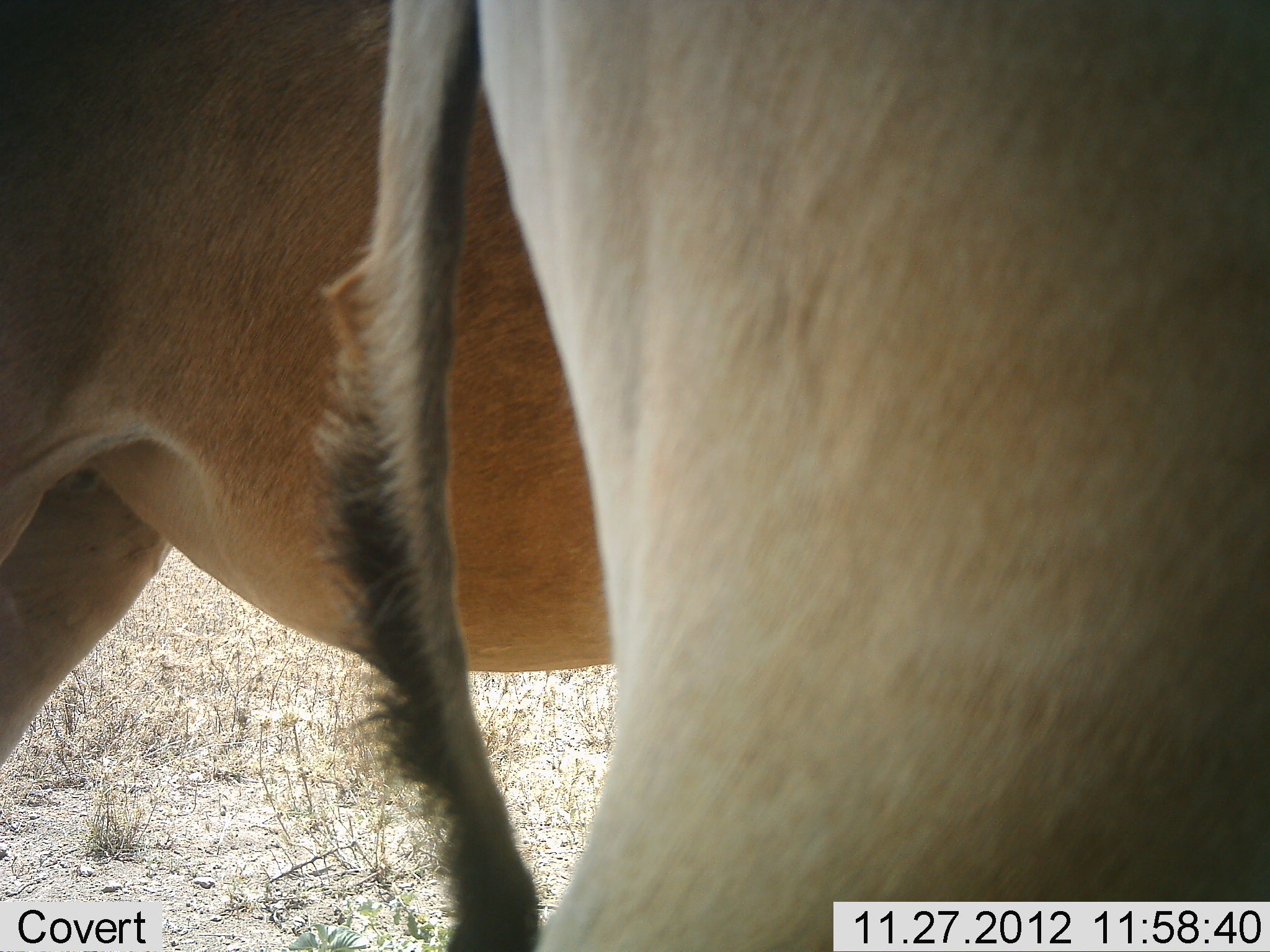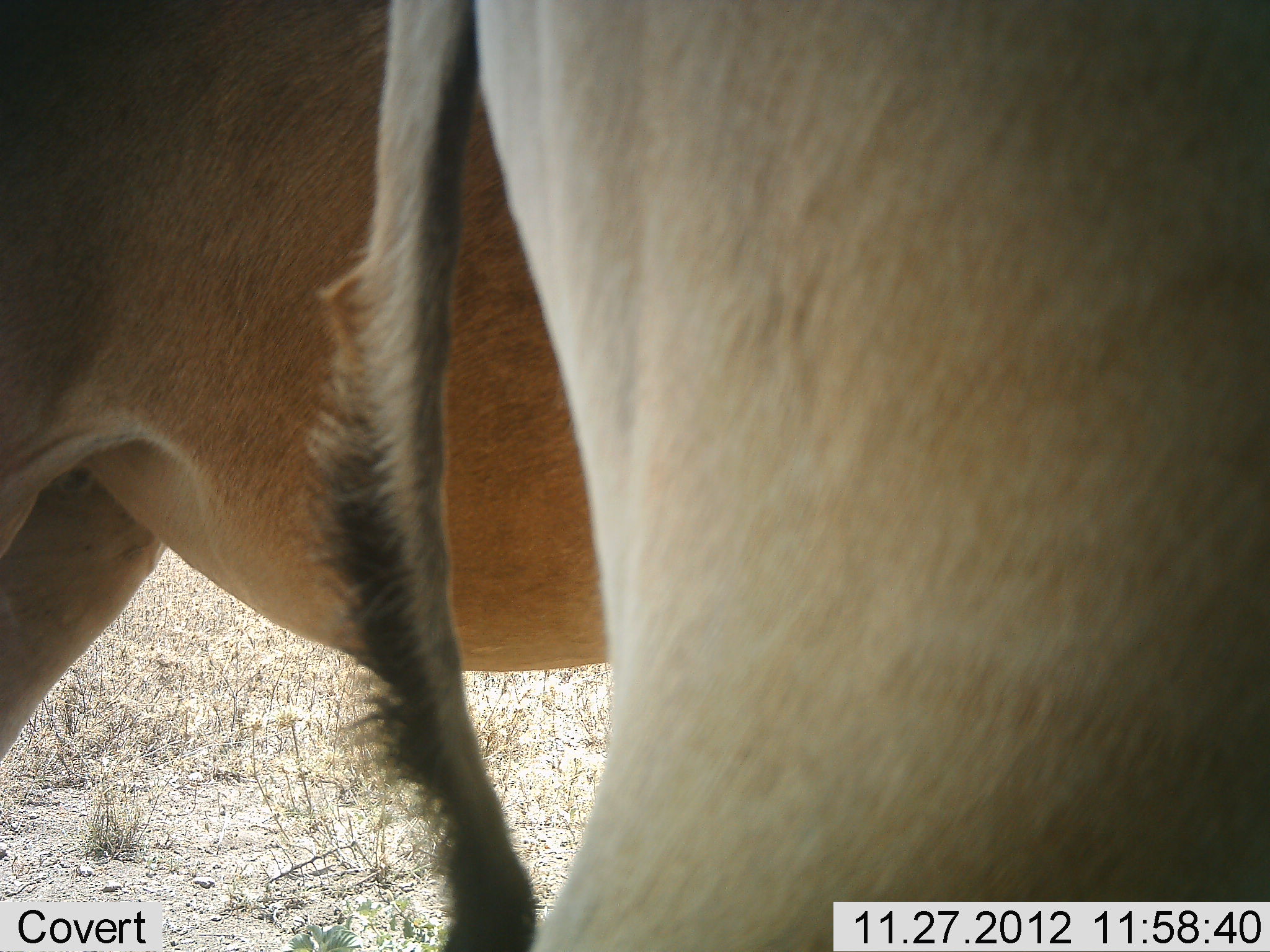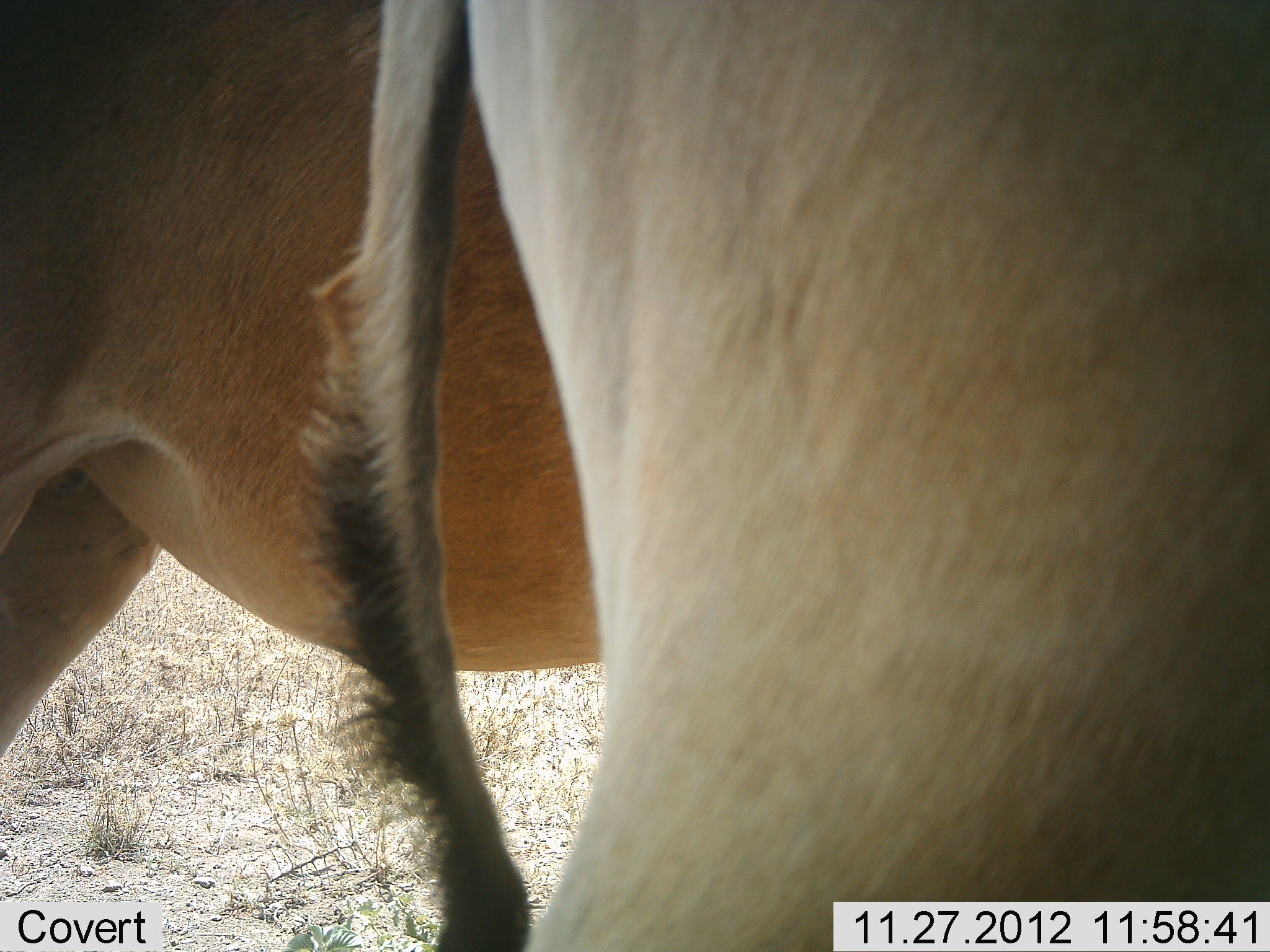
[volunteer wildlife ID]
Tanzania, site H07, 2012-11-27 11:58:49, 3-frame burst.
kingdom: Animalia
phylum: Chordata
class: Mammalia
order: Artiodactyla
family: Bovidae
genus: Alcelaphus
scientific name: Alcelaphus buselaphus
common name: hartebeest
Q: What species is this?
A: Hartebeest (Alcelaphus buselaphus).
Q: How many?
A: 2.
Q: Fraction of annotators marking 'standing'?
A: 100%.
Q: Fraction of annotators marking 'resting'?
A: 0%.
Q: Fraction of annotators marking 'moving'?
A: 0%.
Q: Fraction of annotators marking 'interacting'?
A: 10%.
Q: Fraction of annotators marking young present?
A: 0%.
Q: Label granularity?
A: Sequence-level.